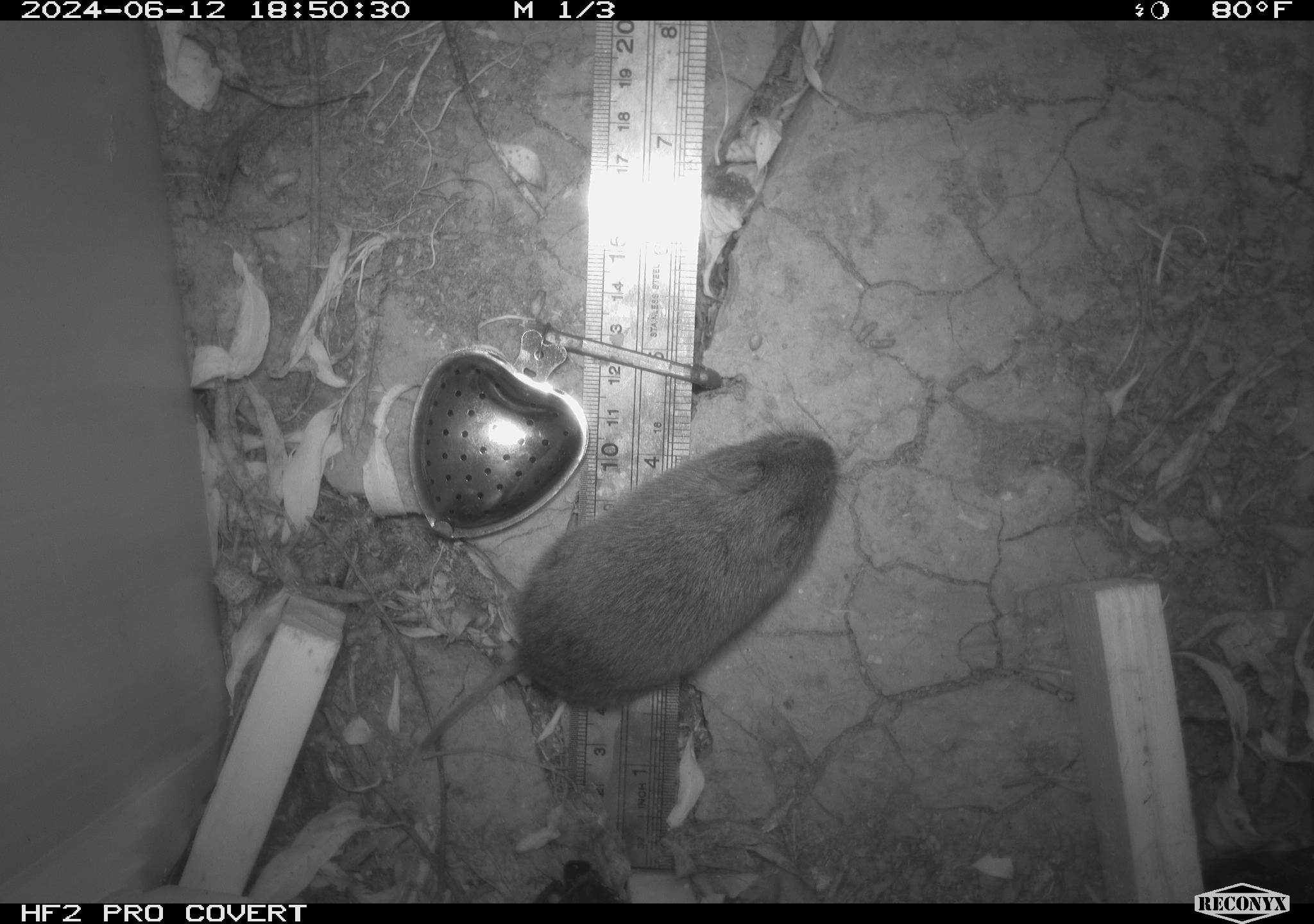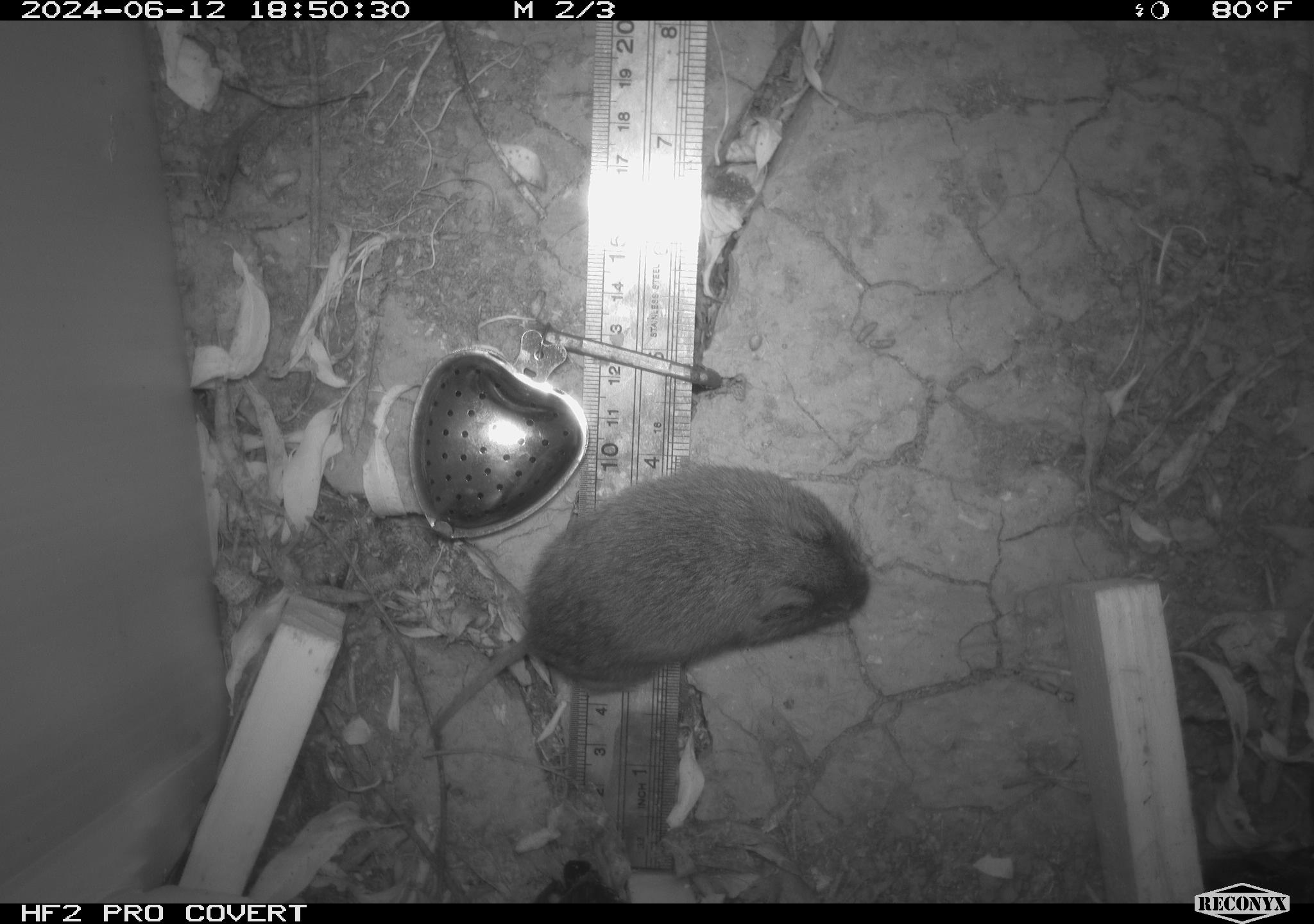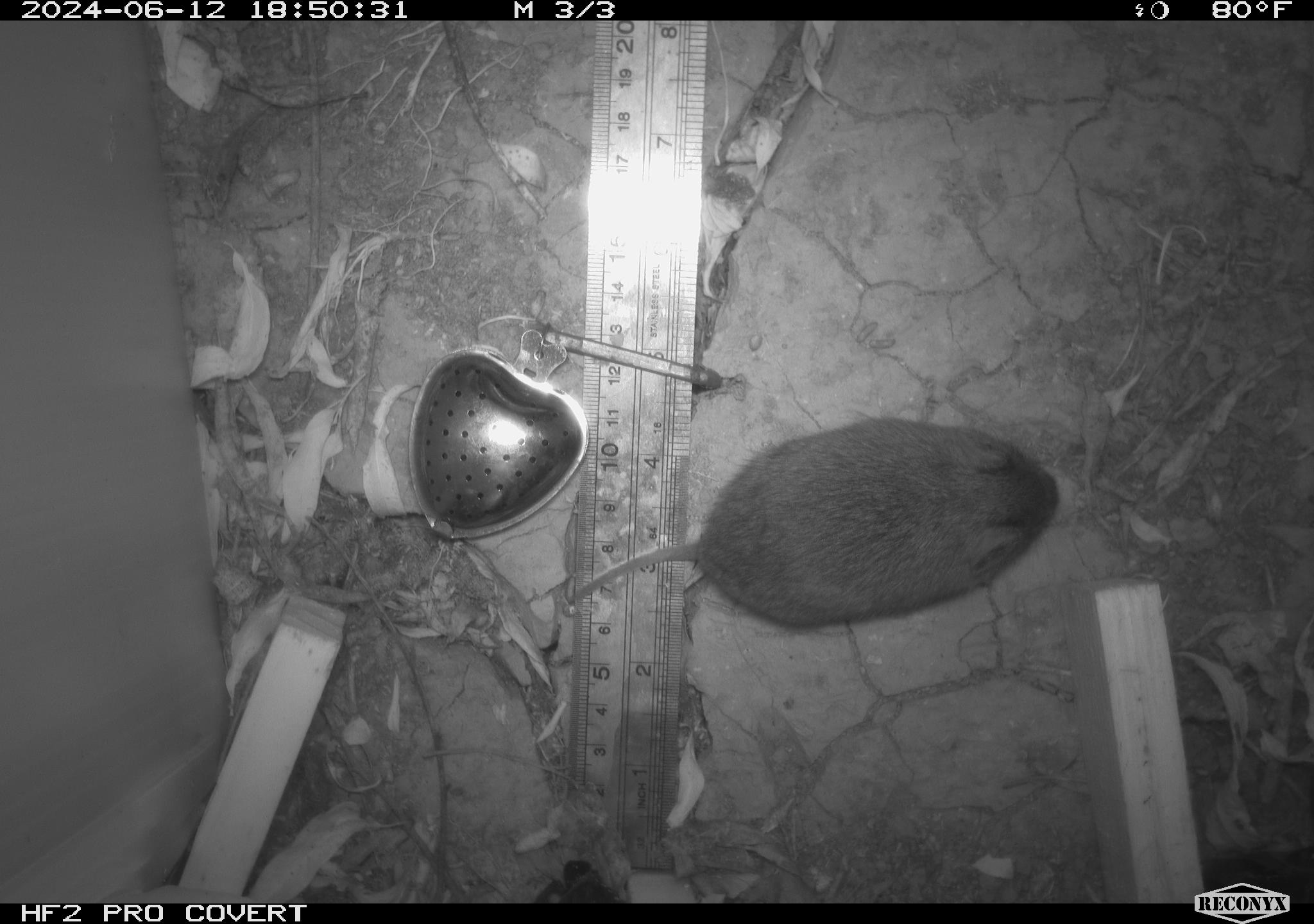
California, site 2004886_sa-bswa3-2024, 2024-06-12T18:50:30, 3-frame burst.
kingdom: Animalia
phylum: Chordata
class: Mammalia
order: Rodentia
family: Cricetidae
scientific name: Arvicolinae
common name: voles, lemmings, and muskrats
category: arvicolinae subfamily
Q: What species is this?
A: Arvicolinae subfamily (voles, lemmings, and muskrats) (Arvicolinae).